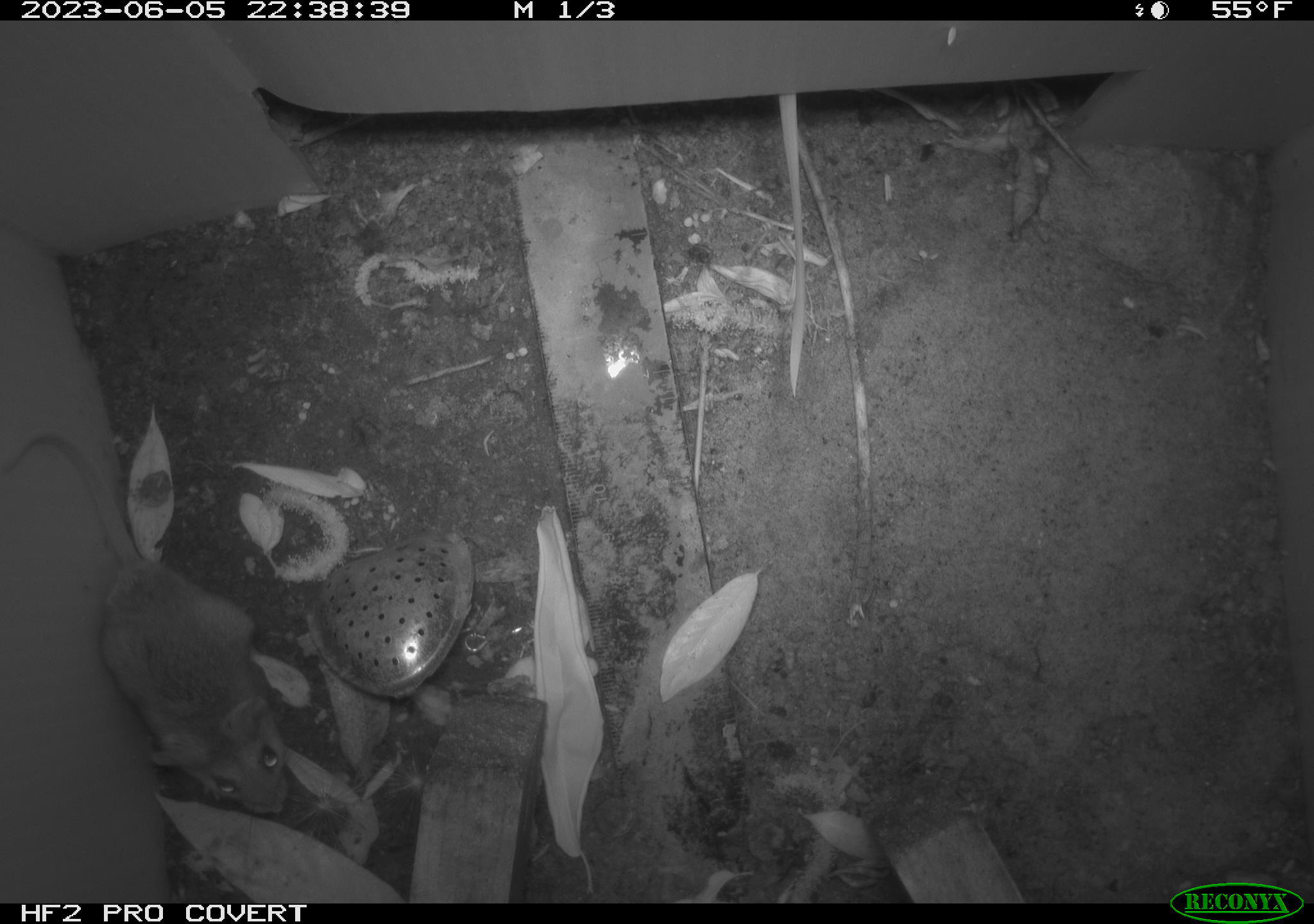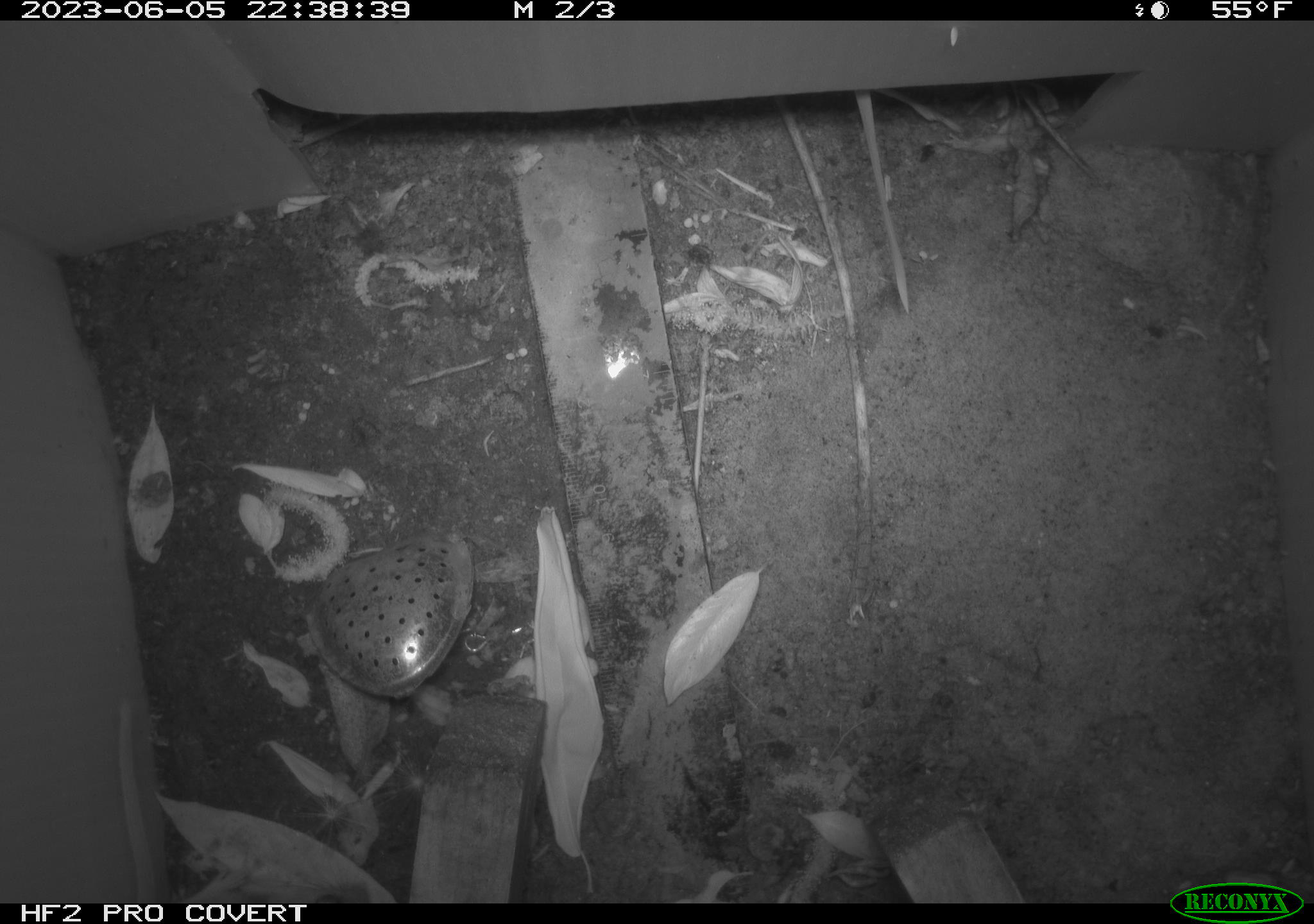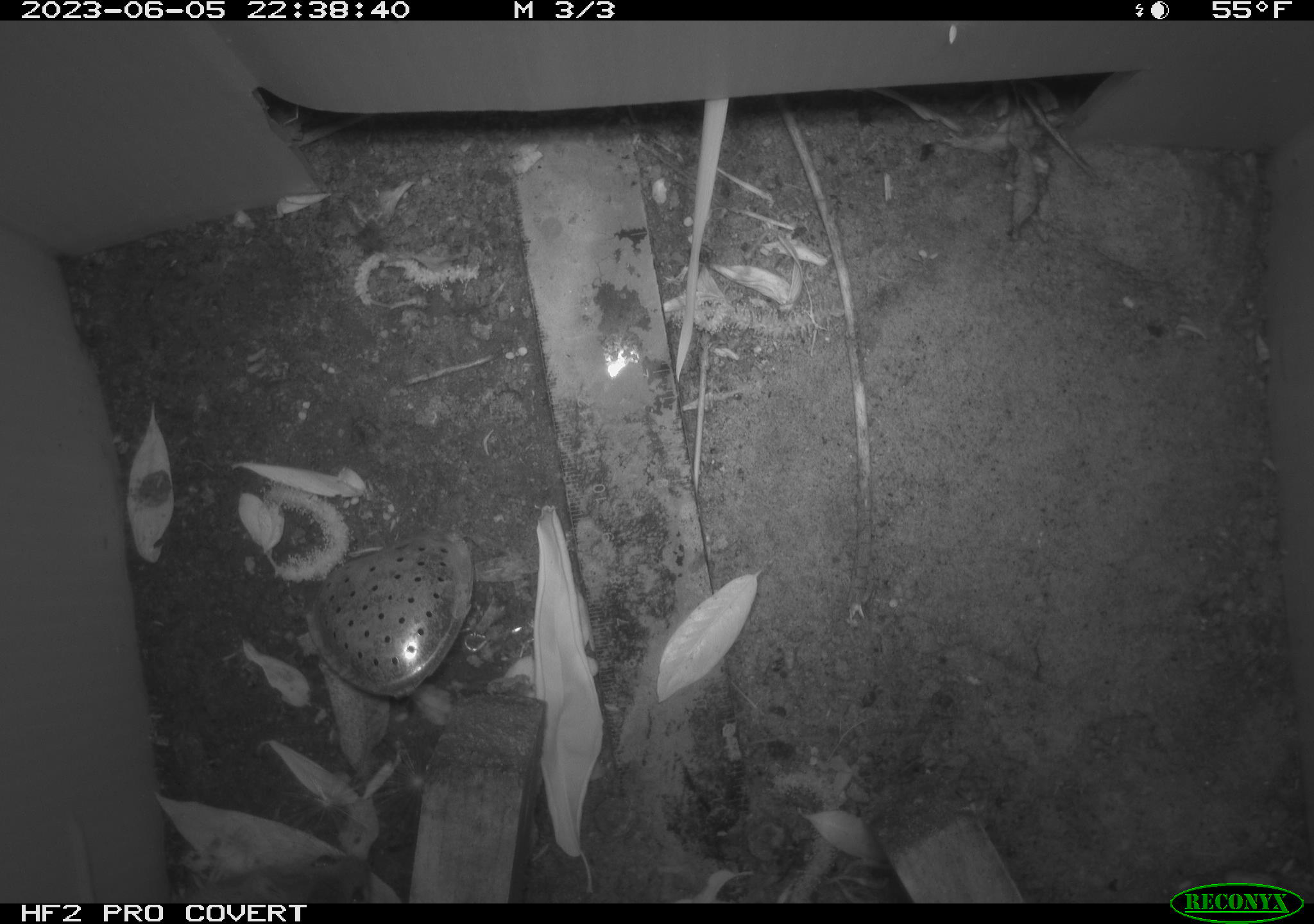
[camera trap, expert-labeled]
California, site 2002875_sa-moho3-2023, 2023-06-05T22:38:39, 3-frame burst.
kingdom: Animalia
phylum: Chordata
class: Mammalia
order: Rodentia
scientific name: Rodentia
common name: mouse species